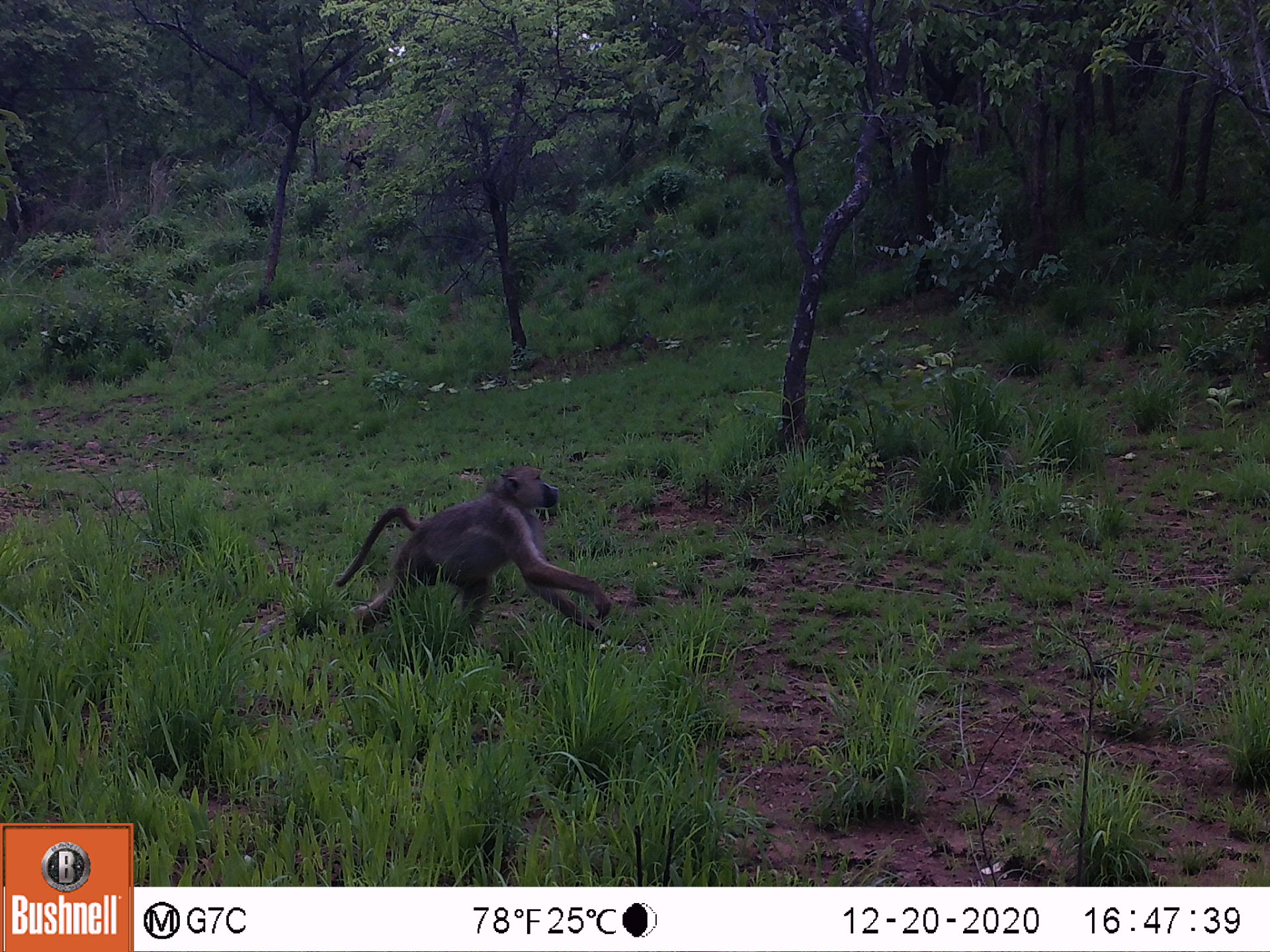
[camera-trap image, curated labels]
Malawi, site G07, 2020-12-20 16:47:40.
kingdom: Animalia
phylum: Chordata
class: Mammalia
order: Primates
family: Cercopithecidae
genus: Papio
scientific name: Papio cynocephalus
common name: yellow baboon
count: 1